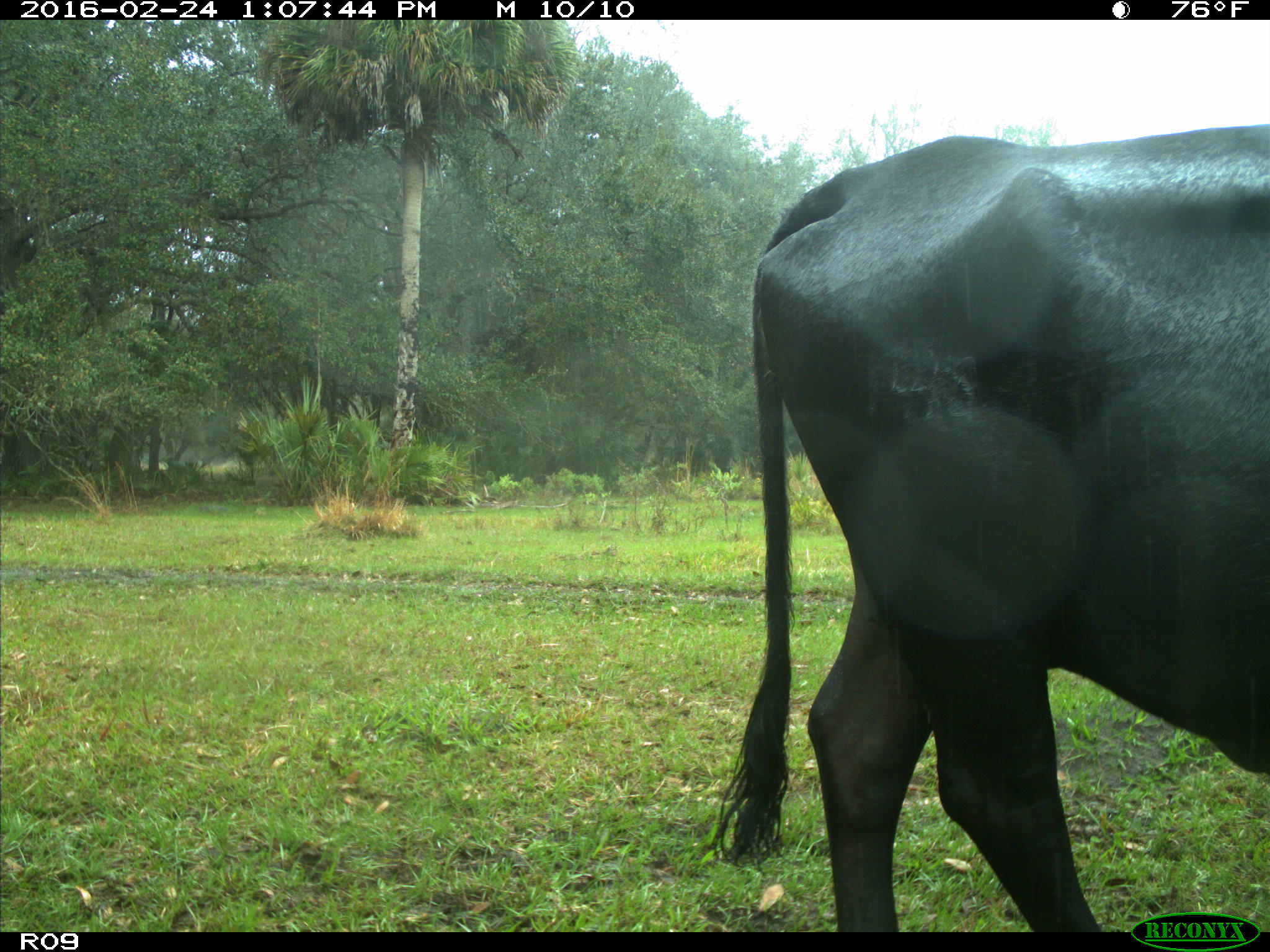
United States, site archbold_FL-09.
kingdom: Animalia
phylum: Chordata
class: Mammalia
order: Artiodactyla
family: Bovidae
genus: Bos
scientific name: Bos taurus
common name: domestic cow